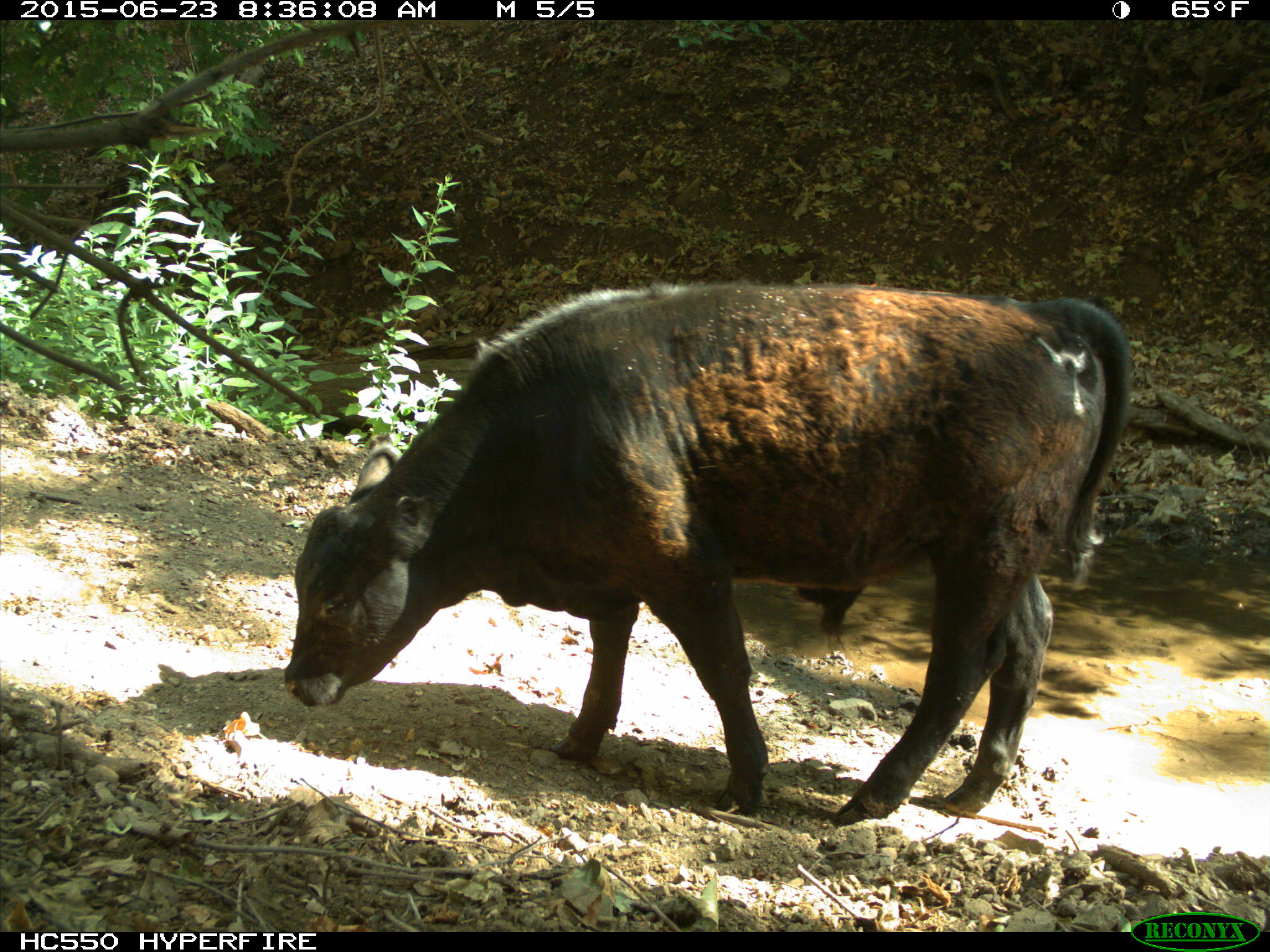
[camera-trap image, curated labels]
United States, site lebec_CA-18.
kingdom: Animalia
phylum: Chordata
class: Mammalia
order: Artiodactyla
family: Bovidae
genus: Bos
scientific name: Bos taurus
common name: domestic cow